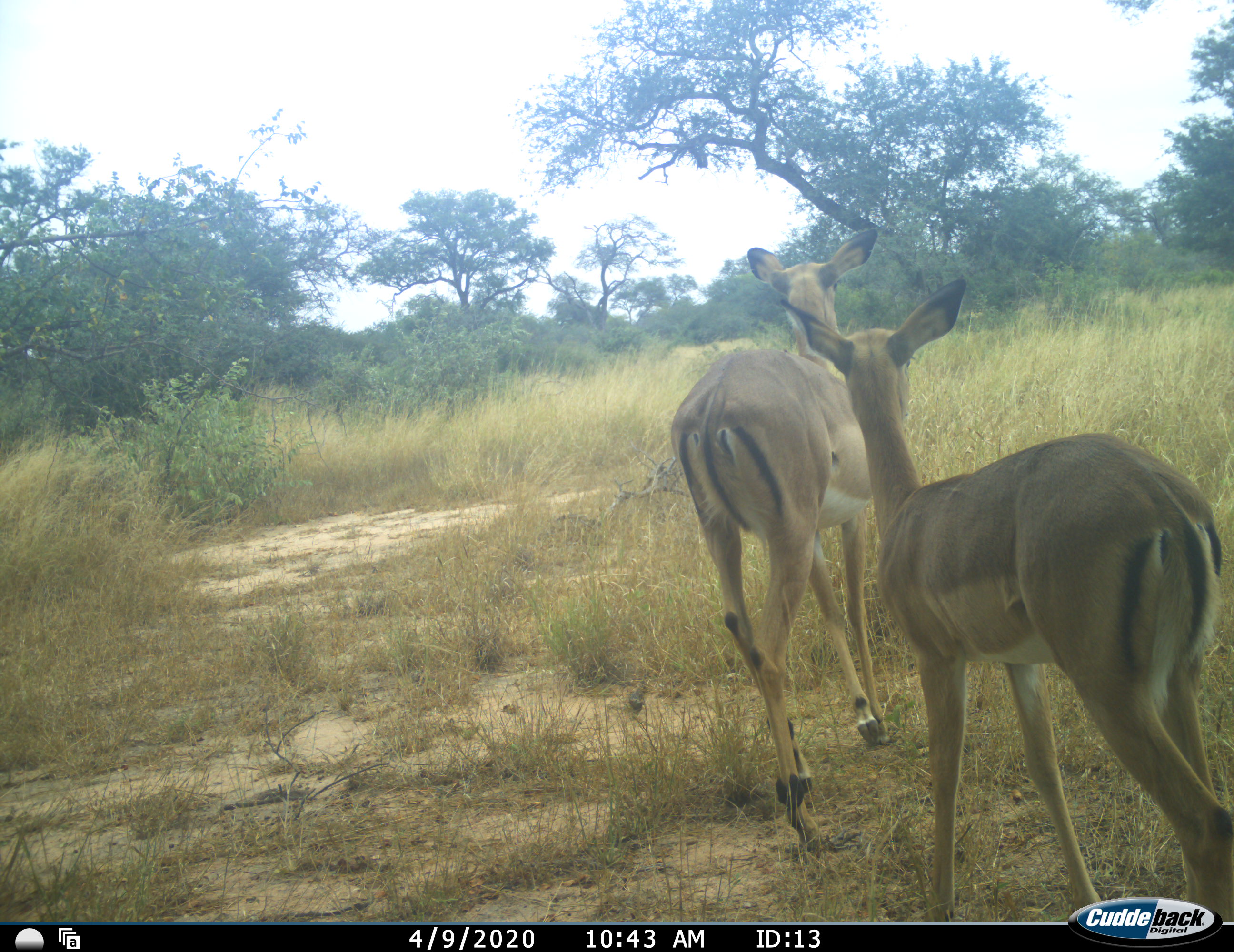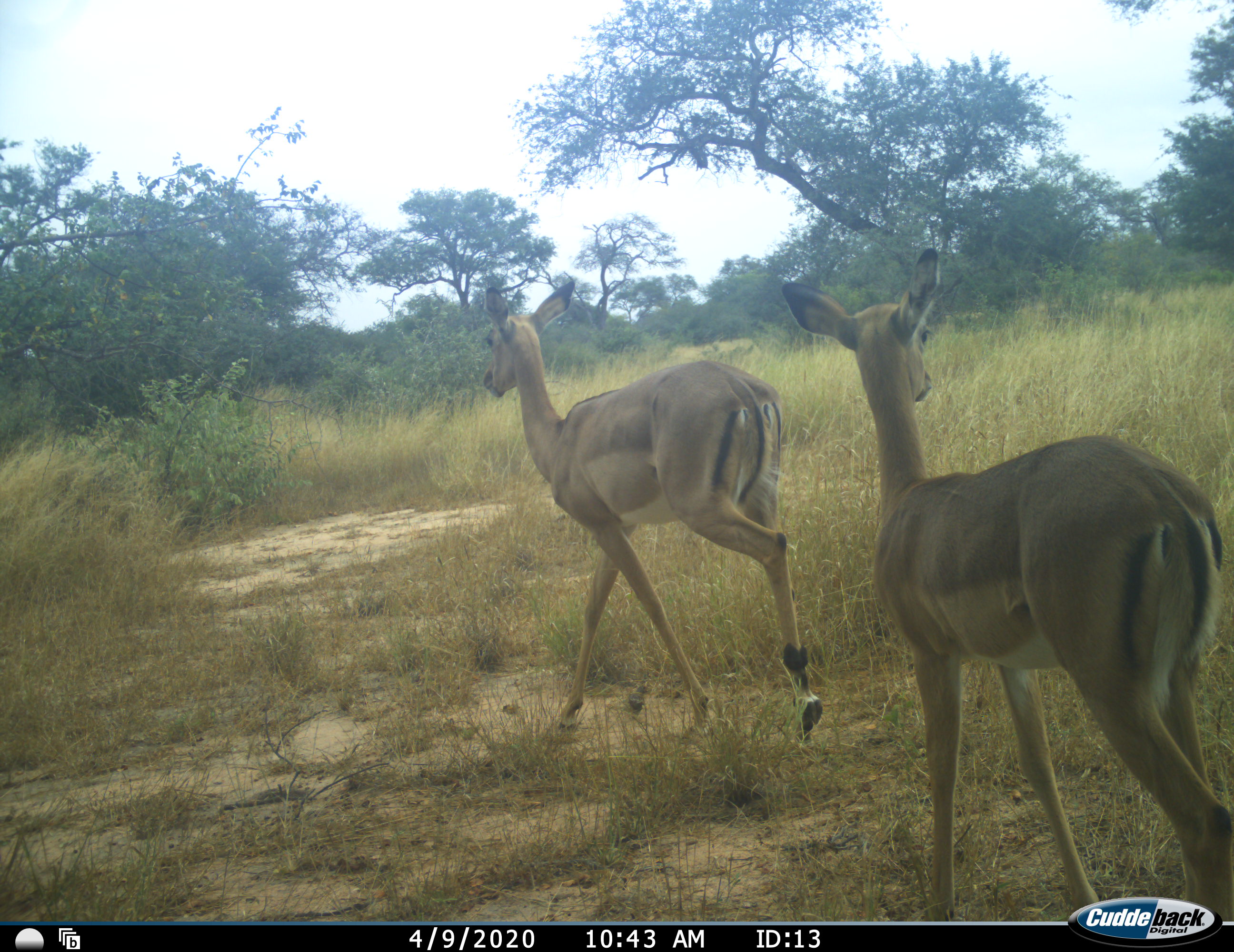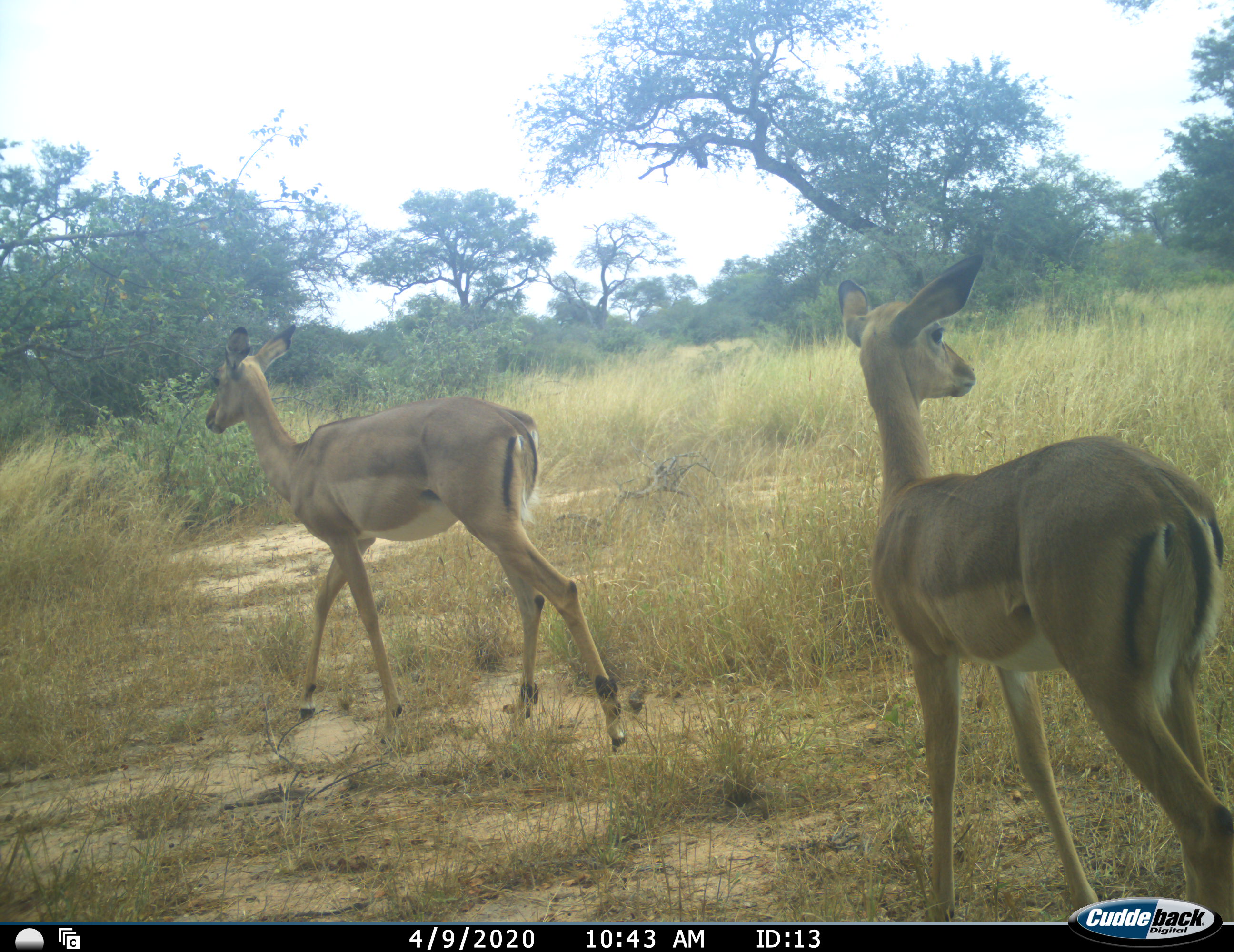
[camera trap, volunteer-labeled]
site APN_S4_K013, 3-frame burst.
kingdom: Animalia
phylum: Chordata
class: Mammalia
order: Artiodactyla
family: Bovidae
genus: Aepyceros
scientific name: Aepyceros melampus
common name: impala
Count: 2.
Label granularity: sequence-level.